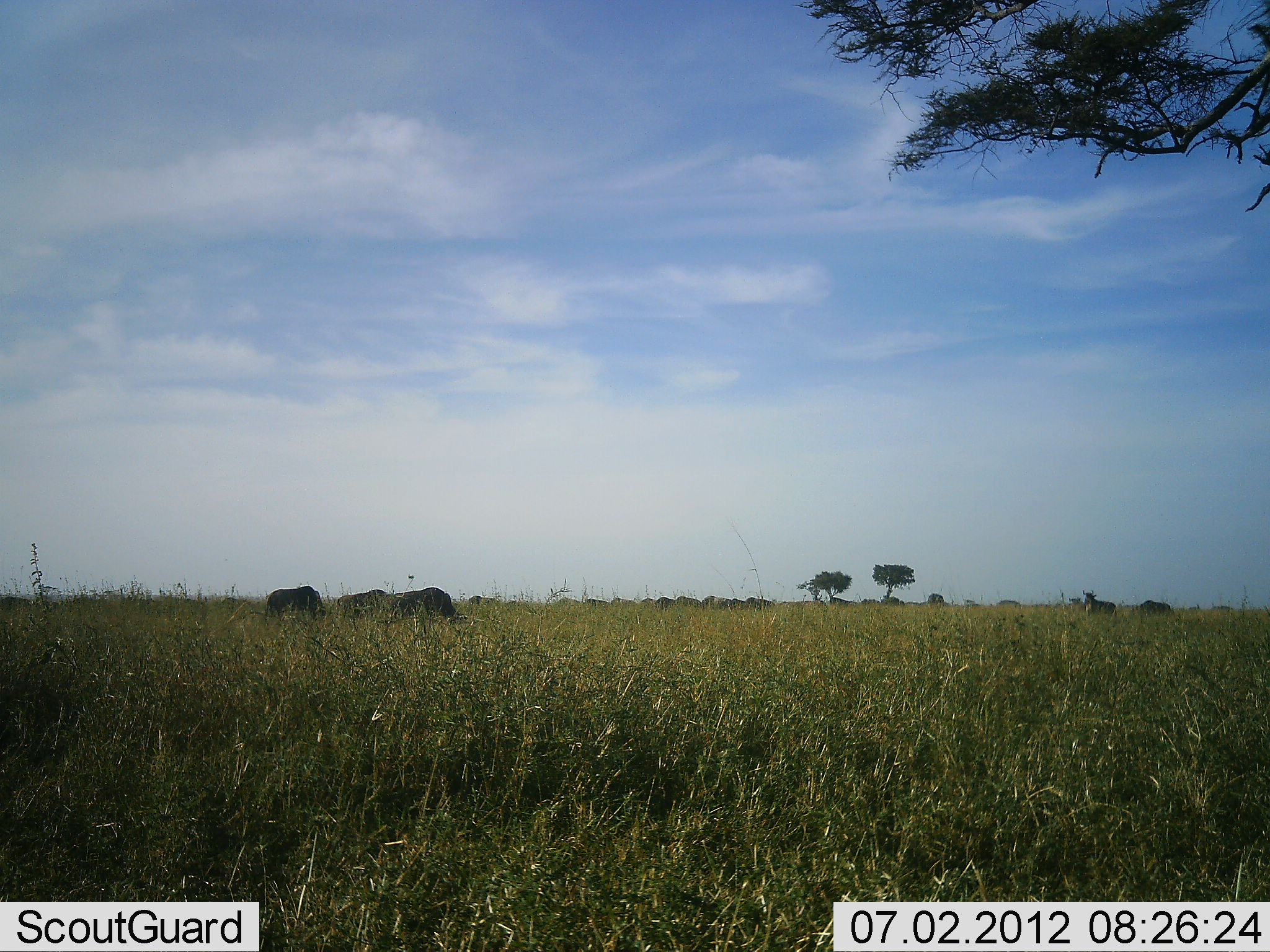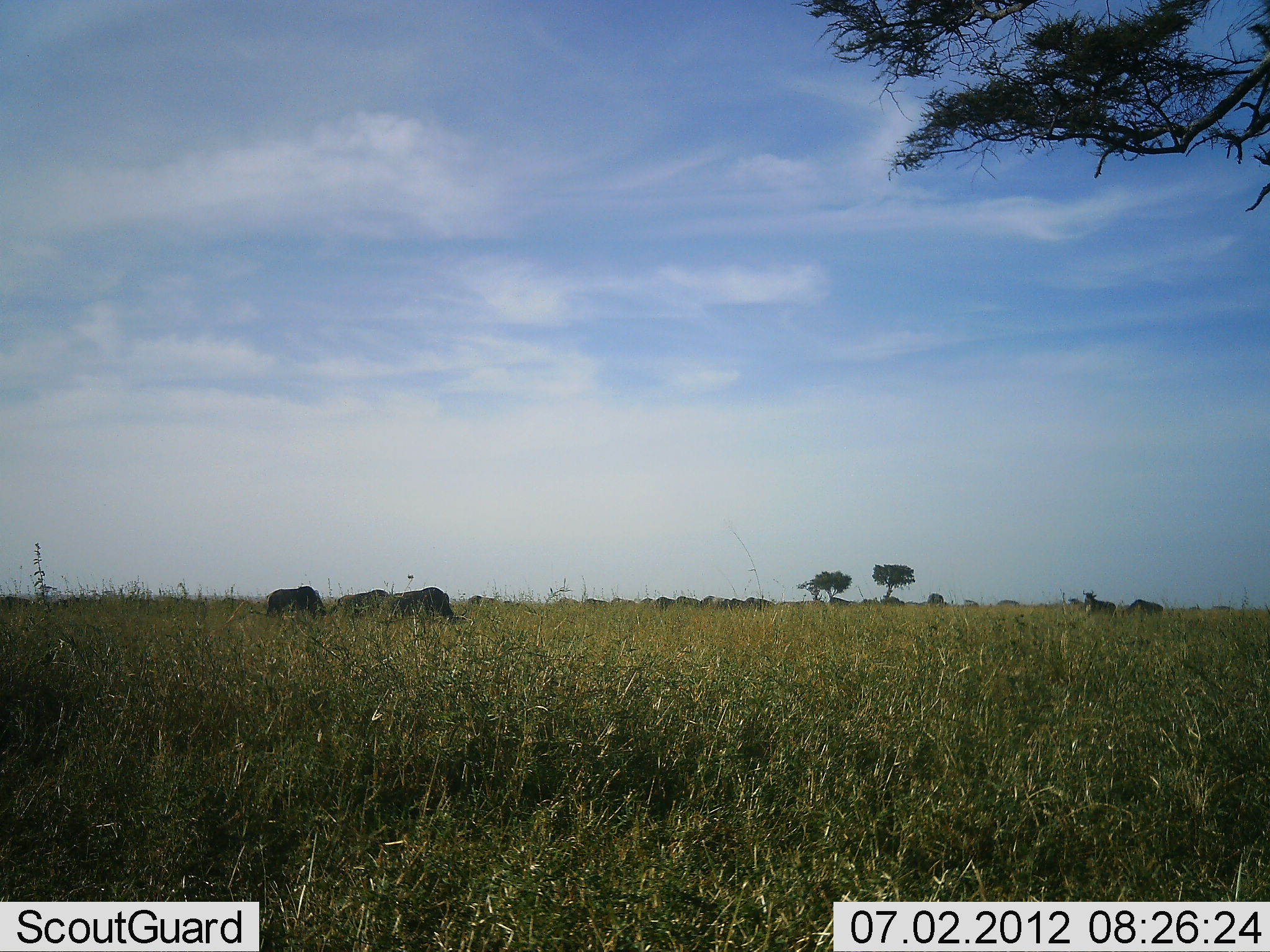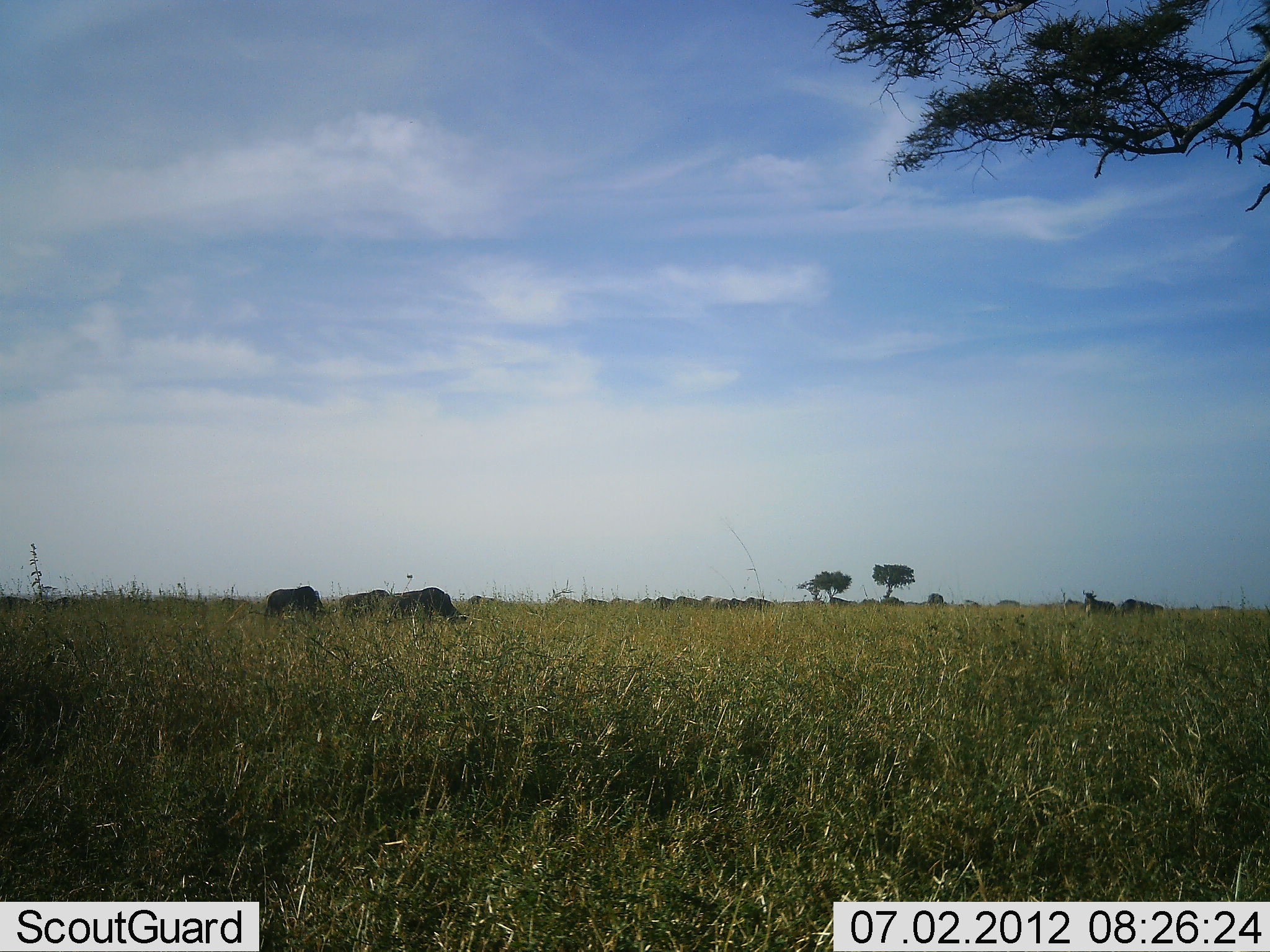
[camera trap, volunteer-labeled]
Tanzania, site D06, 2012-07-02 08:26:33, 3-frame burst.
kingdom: Animalia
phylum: Chordata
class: Mammalia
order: Artiodactyla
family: Bovidae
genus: Connochaetes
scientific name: Connochaetes taurinus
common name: blue wildebeest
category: wildebeest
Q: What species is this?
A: Wildebeest (blue wildebeest) (Connochaetes taurinus).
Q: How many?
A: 5.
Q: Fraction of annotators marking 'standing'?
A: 0%.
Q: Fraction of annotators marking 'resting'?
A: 0%.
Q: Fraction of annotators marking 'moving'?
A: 42%.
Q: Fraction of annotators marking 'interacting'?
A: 0%.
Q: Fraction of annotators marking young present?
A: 0%.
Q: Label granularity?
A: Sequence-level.